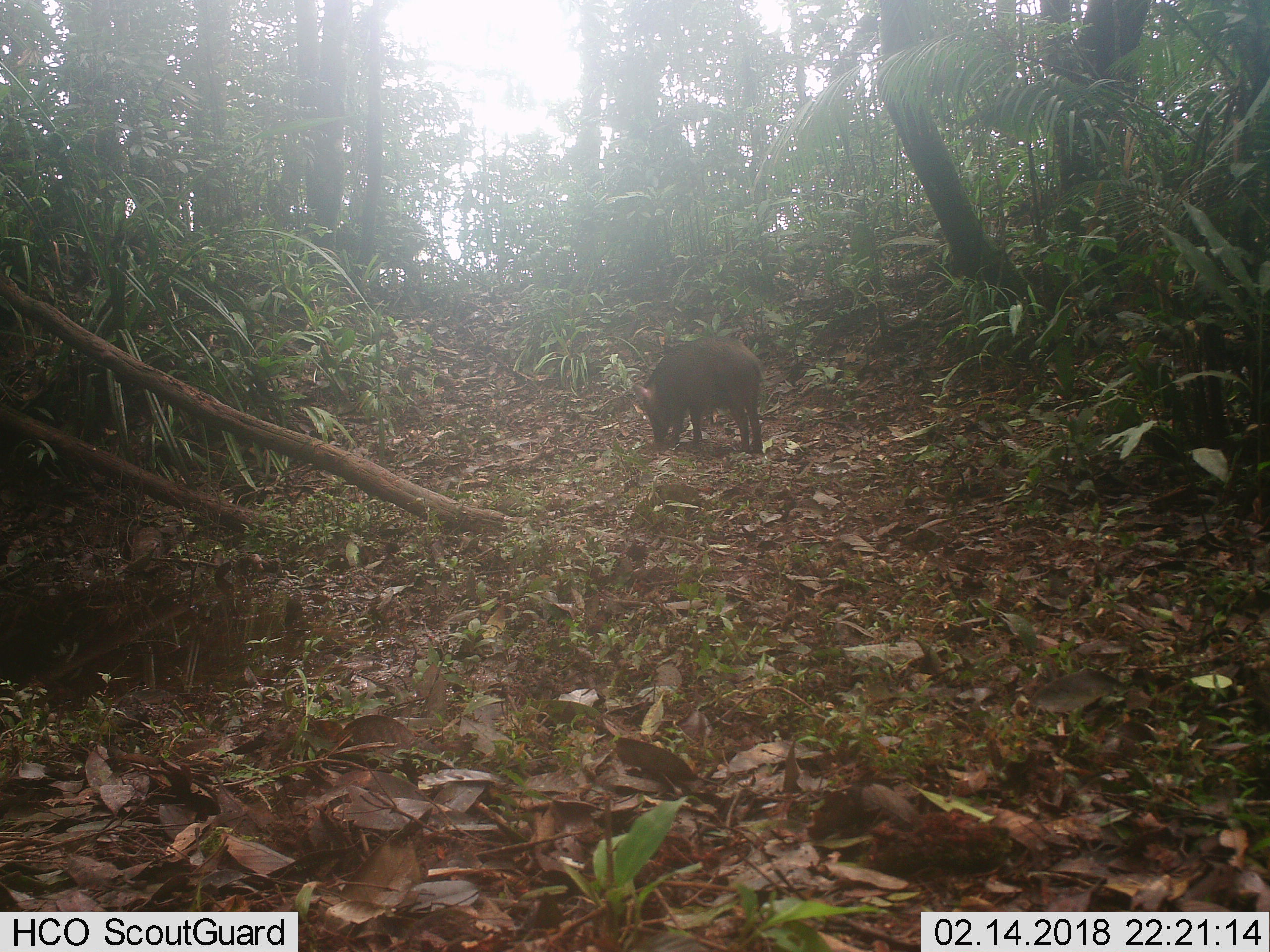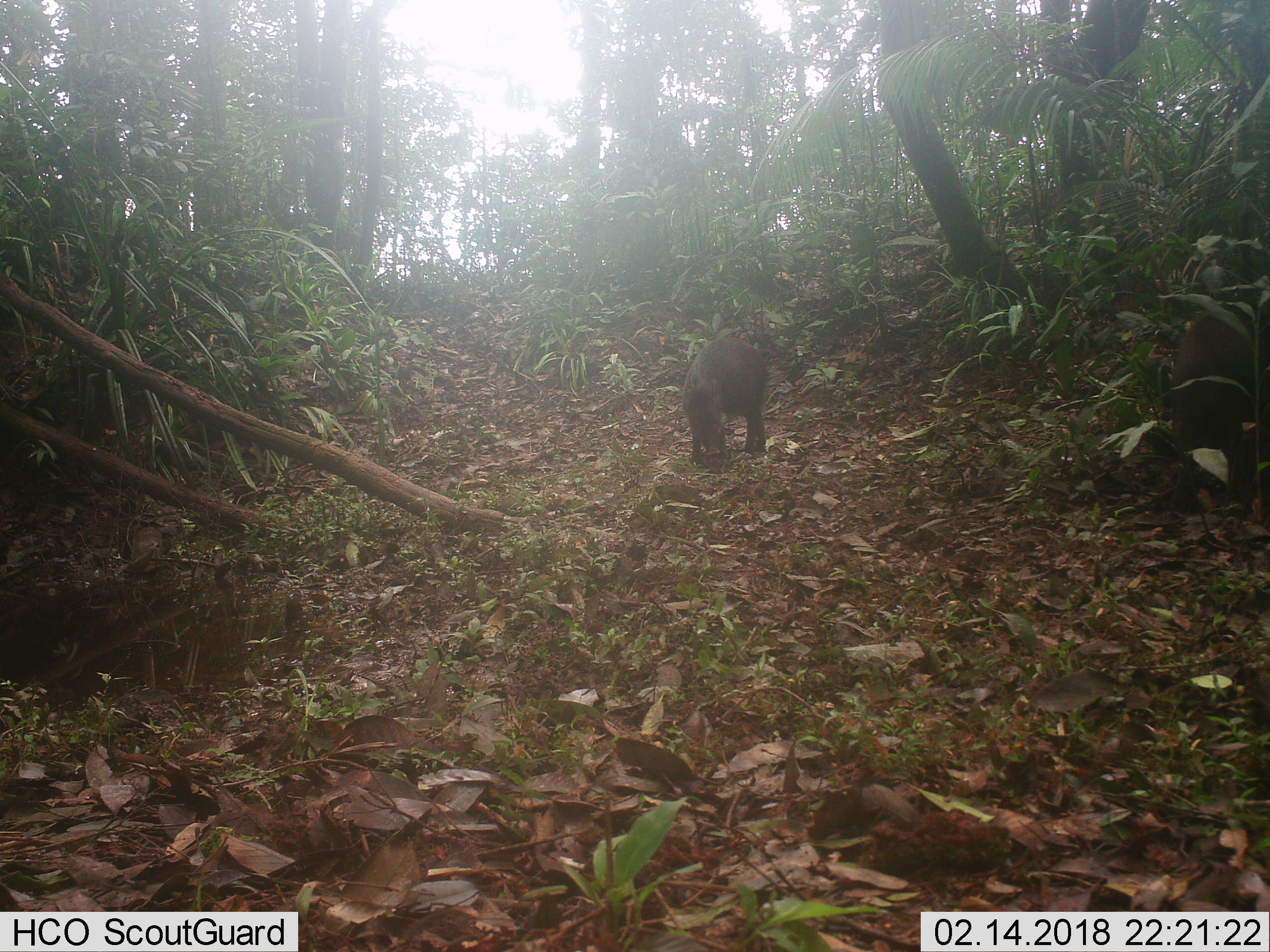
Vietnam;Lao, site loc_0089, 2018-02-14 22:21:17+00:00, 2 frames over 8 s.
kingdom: Animalia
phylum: Chordata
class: Mammalia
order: Artiodactyla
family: Suidae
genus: Sus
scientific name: Sus scrofa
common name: eurasian wild pig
Eurasian wild pig (Sus scrofa). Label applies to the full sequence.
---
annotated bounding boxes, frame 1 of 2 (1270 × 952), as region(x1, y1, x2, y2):
eurasian wild pig: region(628, 334, 769, 455)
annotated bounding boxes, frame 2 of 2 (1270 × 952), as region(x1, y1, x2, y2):
eurasian wild pig: region(1159, 296, 1270, 516); region(679, 334, 773, 469)